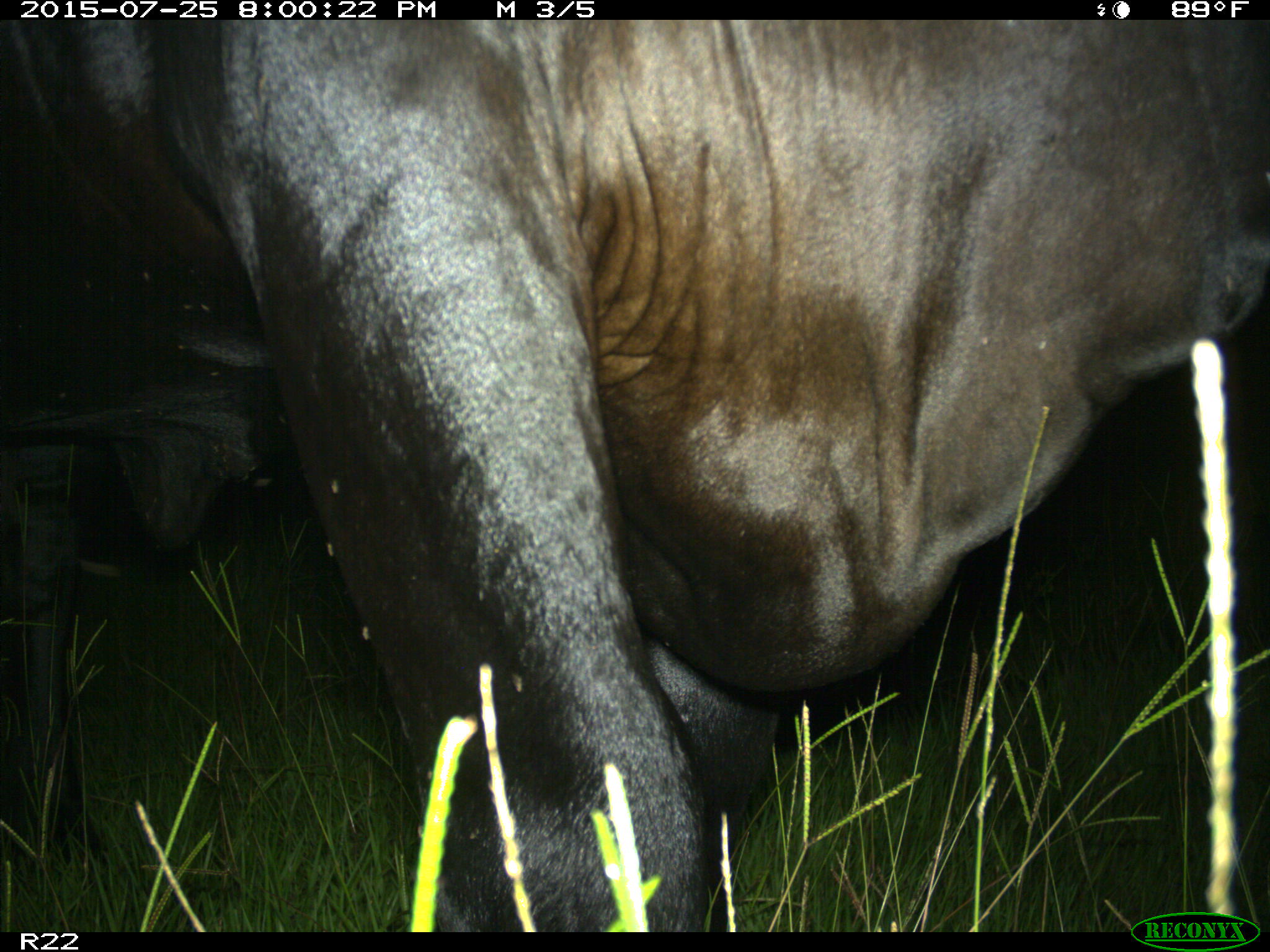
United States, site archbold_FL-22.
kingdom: Animalia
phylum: Chordata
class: Mammalia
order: Artiodactyla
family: Bovidae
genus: Bos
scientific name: Bos taurus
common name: domestic cow